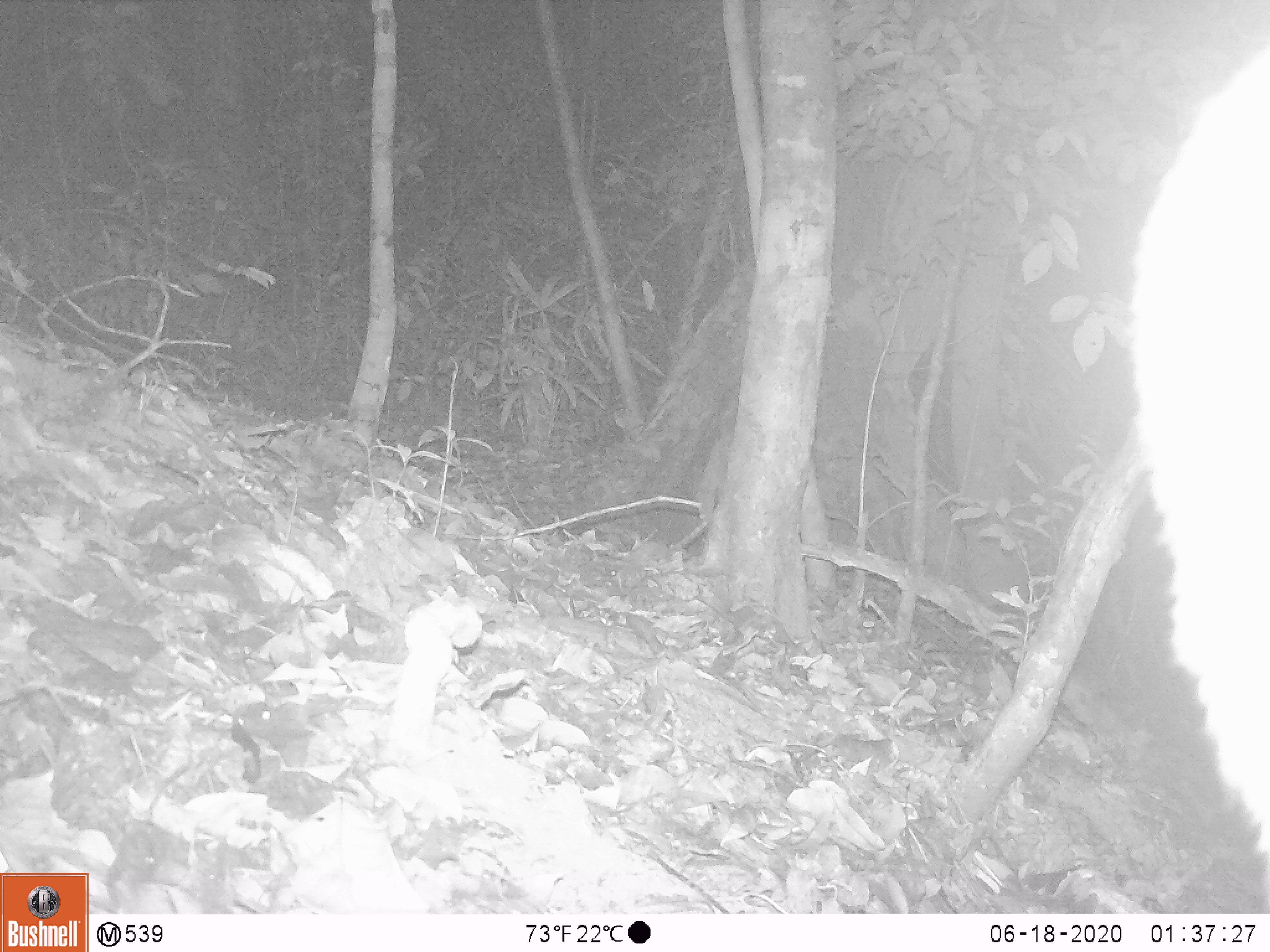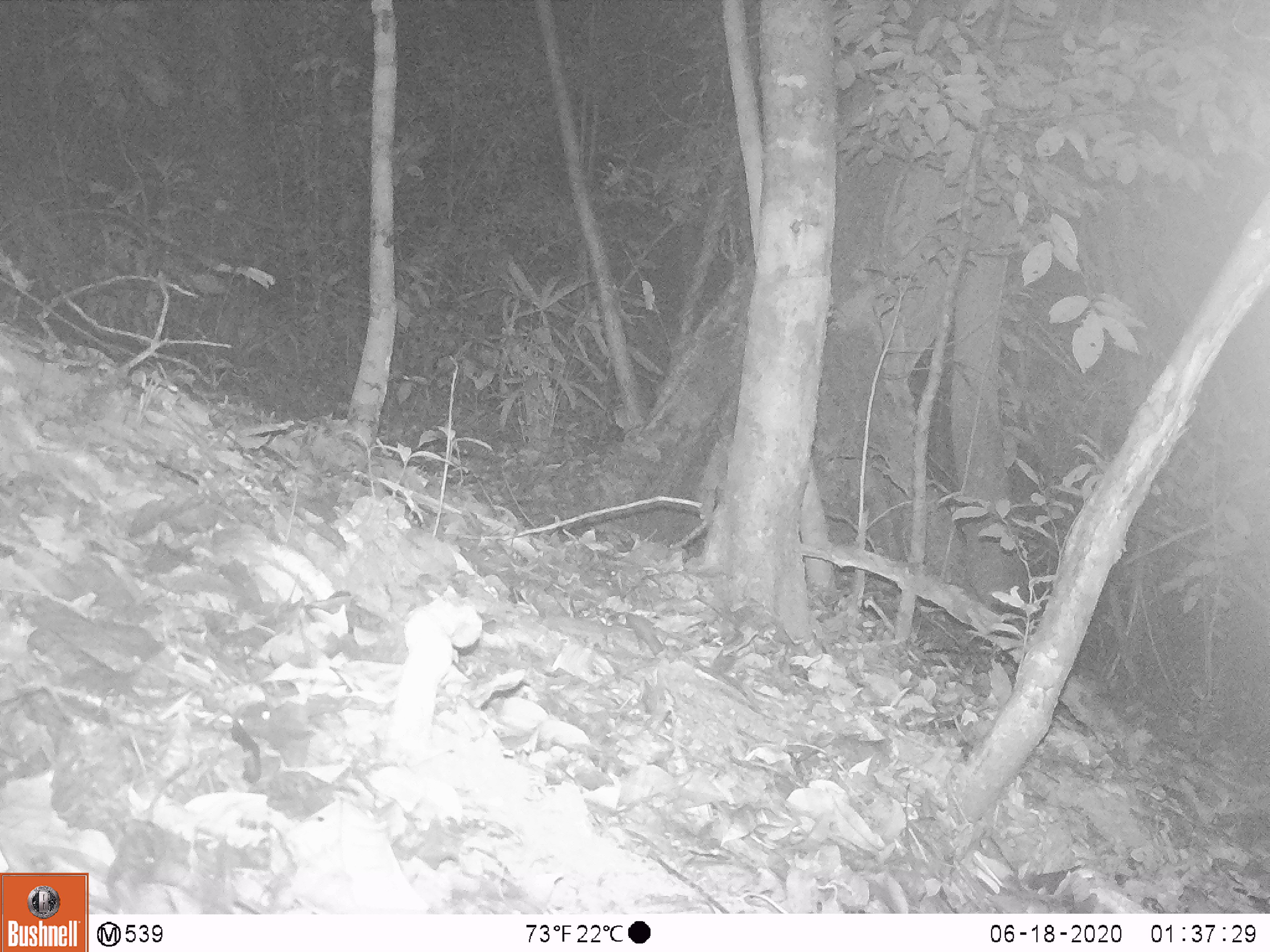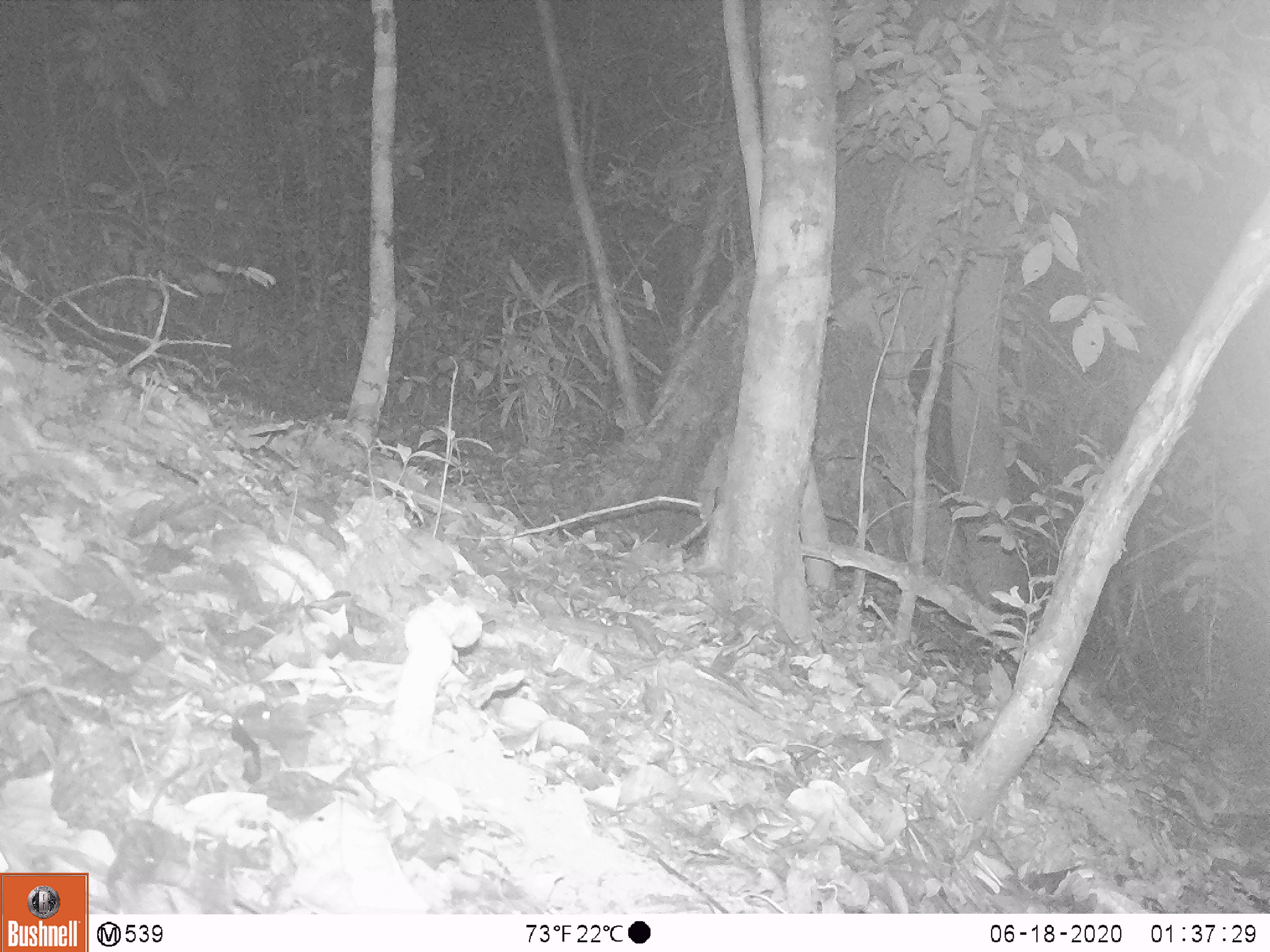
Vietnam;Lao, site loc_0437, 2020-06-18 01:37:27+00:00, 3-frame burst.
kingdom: Animalia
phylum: Chordata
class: Mammalia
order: Artiodactyla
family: Cervidae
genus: Muntiacus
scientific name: Muntiacus rooseveltorum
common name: roosevelt's muntjac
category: roosevelts muntjac group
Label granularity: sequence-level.